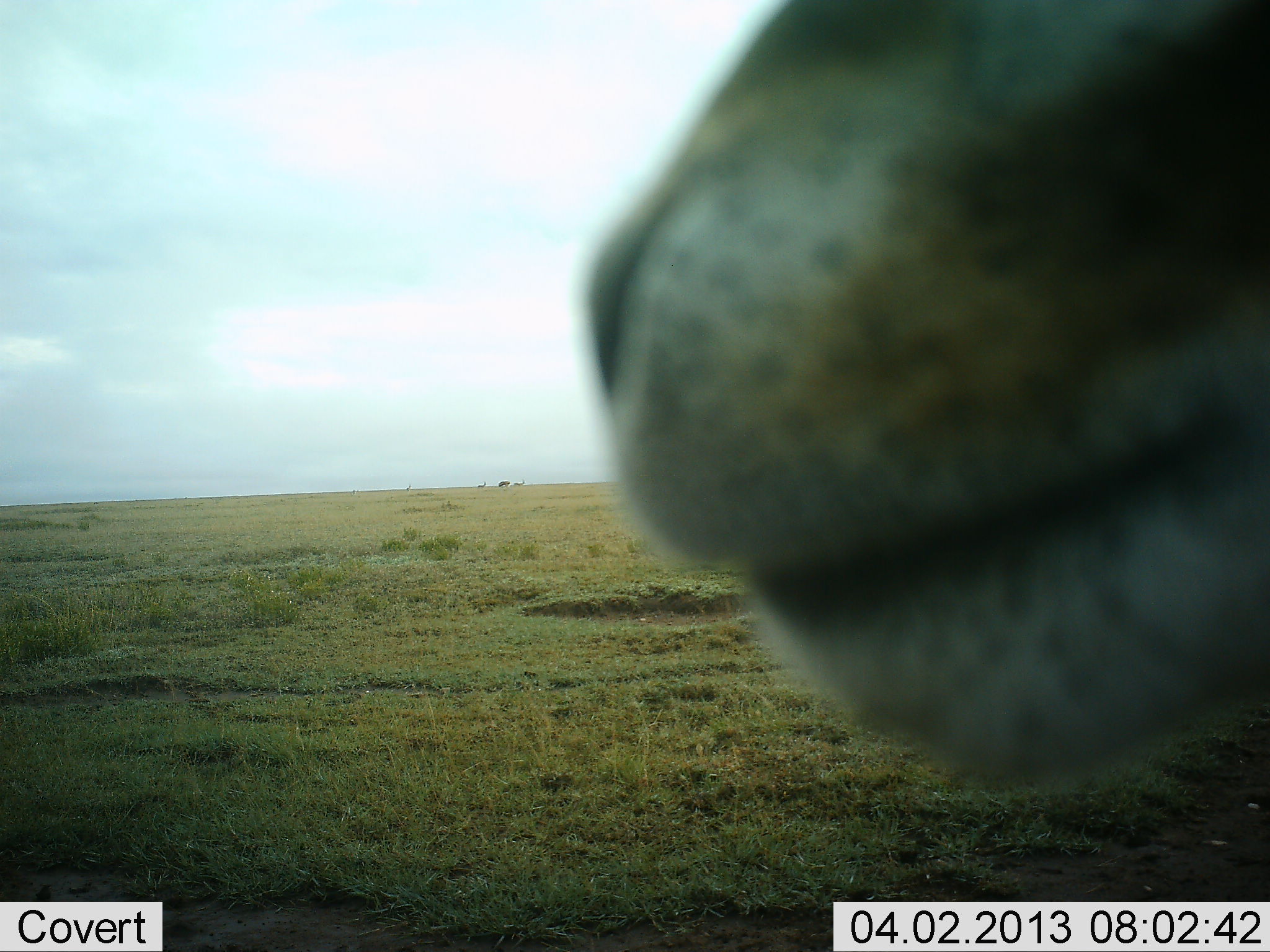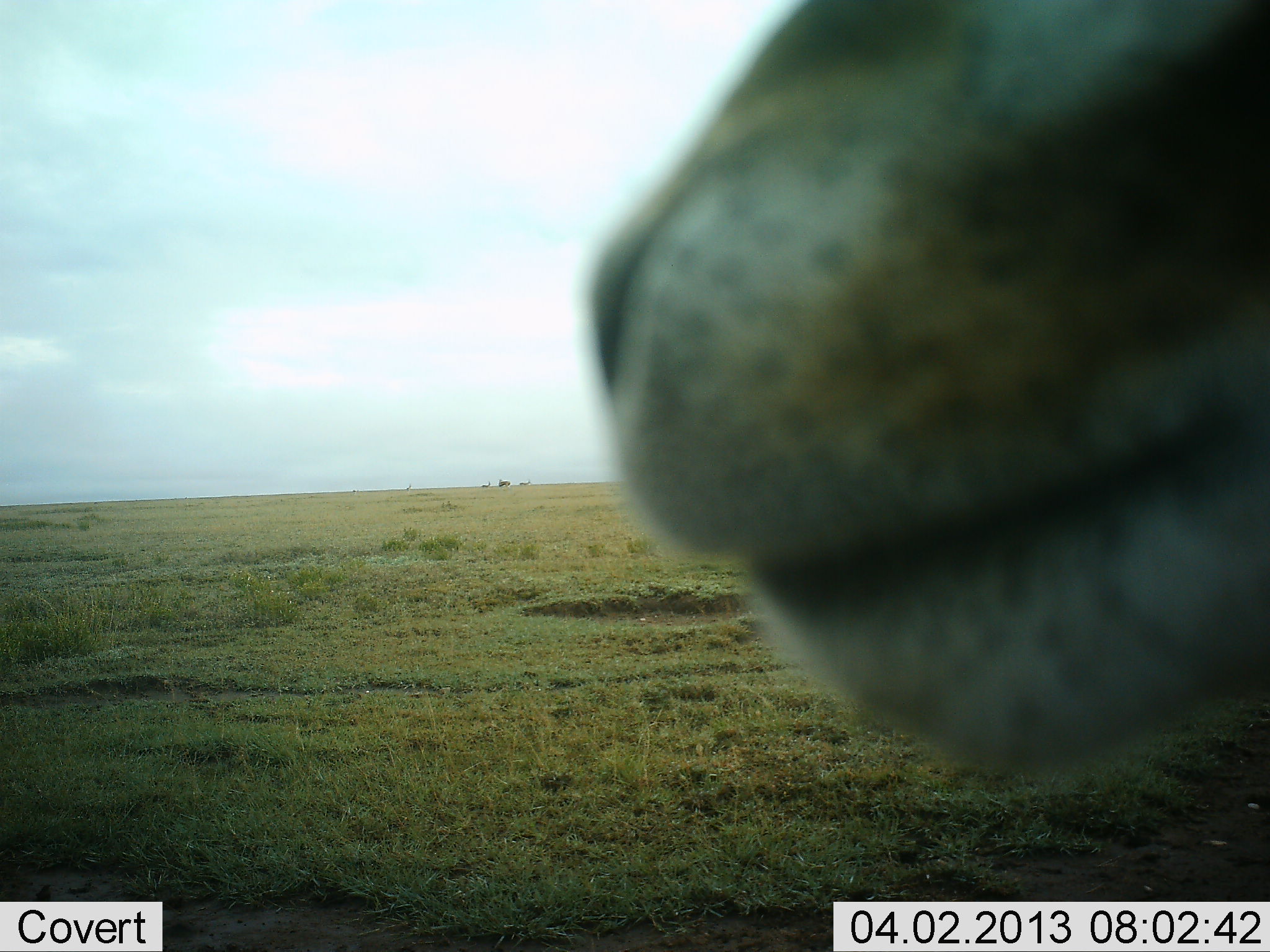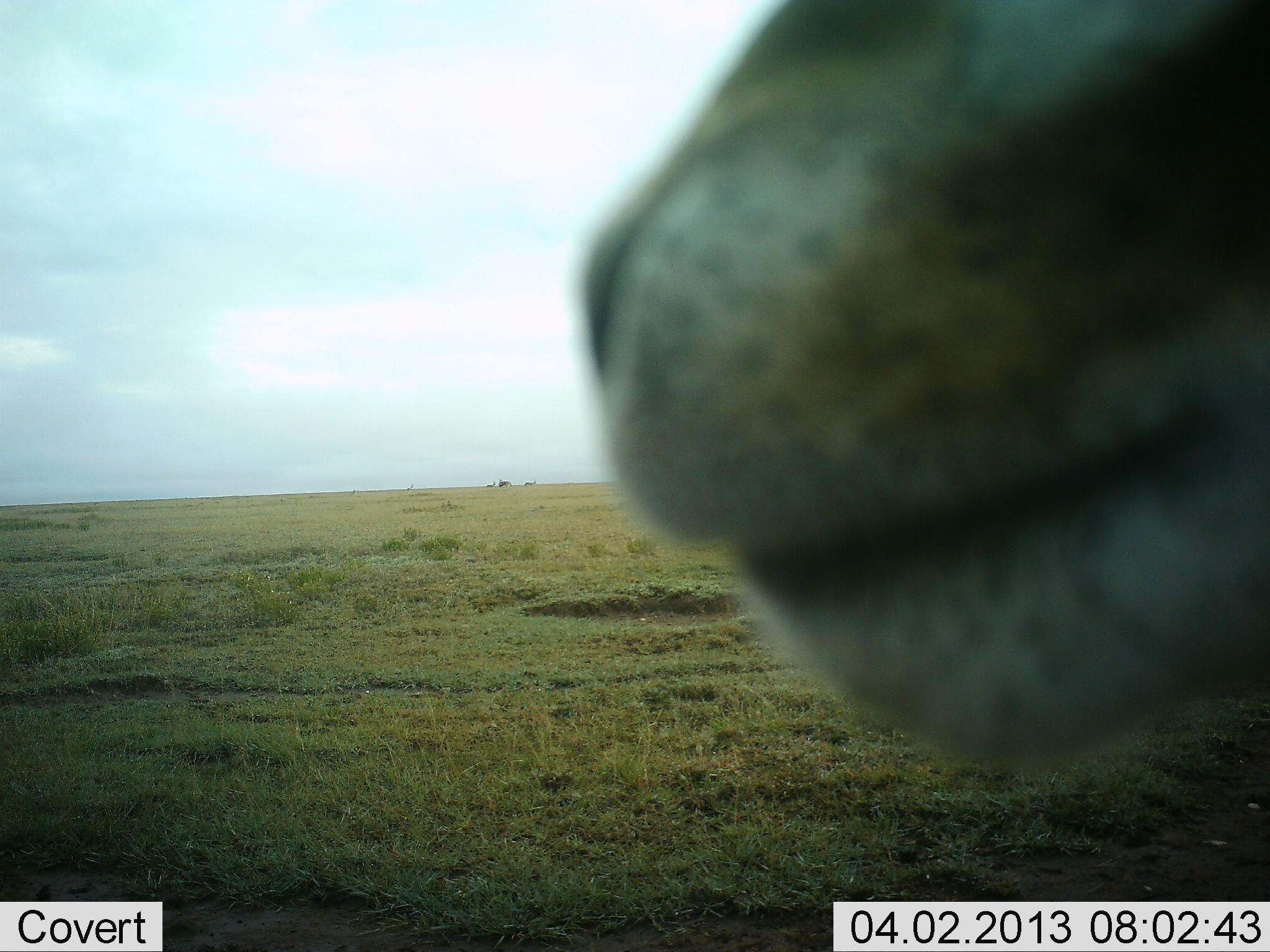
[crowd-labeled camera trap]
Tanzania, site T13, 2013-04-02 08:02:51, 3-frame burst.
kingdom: Animalia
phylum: Chordata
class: Mammalia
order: Carnivora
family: Felidae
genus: Panthera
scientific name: Panthera leo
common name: lion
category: lionfemale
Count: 1.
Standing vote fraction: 57%.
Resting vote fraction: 29%.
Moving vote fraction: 14%.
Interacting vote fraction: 0%.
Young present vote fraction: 0%.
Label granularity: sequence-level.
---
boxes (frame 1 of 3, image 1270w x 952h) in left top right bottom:
animal: 584 0 1269 795; 513 479 525 485; 477 482 487 487; 405 485 412 491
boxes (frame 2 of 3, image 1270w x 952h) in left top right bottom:
animal: 589 0 1270 788; 480 481 490 488; 519 479 530 485; 404 483 413 490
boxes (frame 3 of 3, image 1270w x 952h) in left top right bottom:
animal: 580 0 1270 771; 406 483 413 491; 525 480 536 485; 487 482 496 487